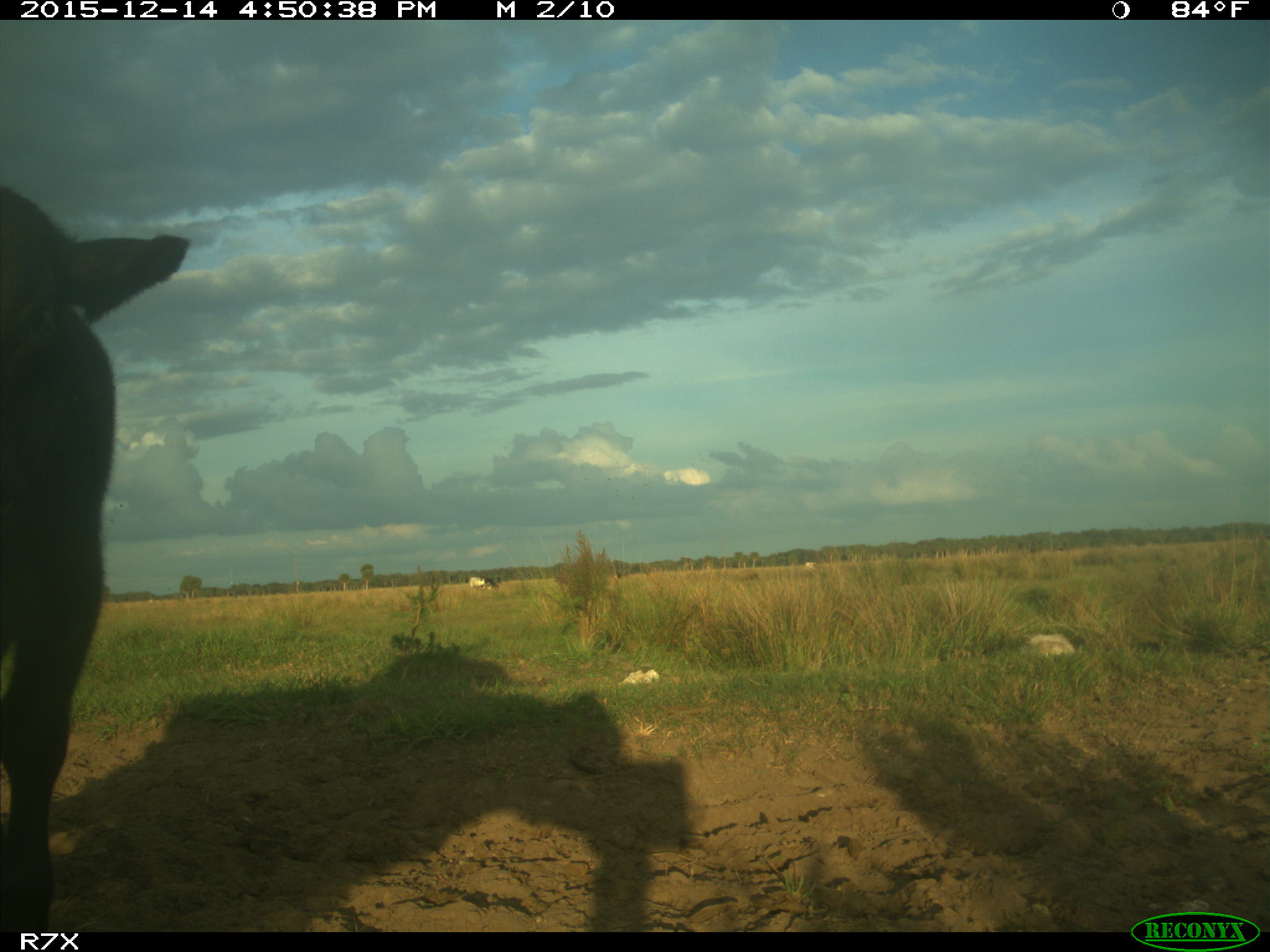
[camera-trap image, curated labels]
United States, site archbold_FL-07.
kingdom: Animalia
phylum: Chordata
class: Mammalia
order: Artiodactyla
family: Bovidae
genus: Bos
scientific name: Bos taurus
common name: domestic cow